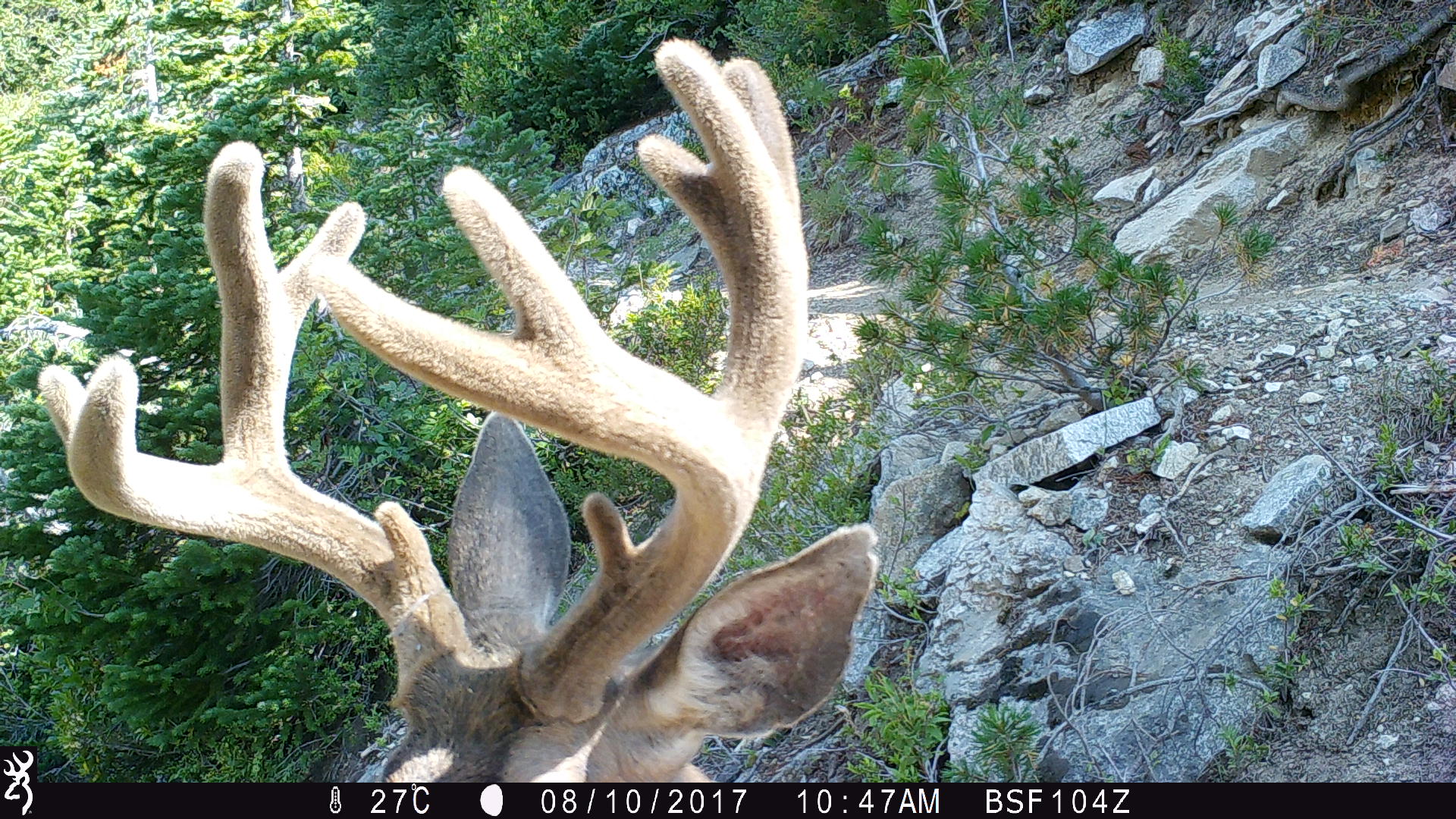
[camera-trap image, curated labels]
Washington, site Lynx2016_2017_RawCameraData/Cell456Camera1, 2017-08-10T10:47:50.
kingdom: Animalia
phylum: Chordata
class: Mammalia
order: Artiodactyla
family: Cervidae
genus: Odocoileus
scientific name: Odocoileus hemionus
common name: mule deer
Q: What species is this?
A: Odocoileus hemionus (mule deer).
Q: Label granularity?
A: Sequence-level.